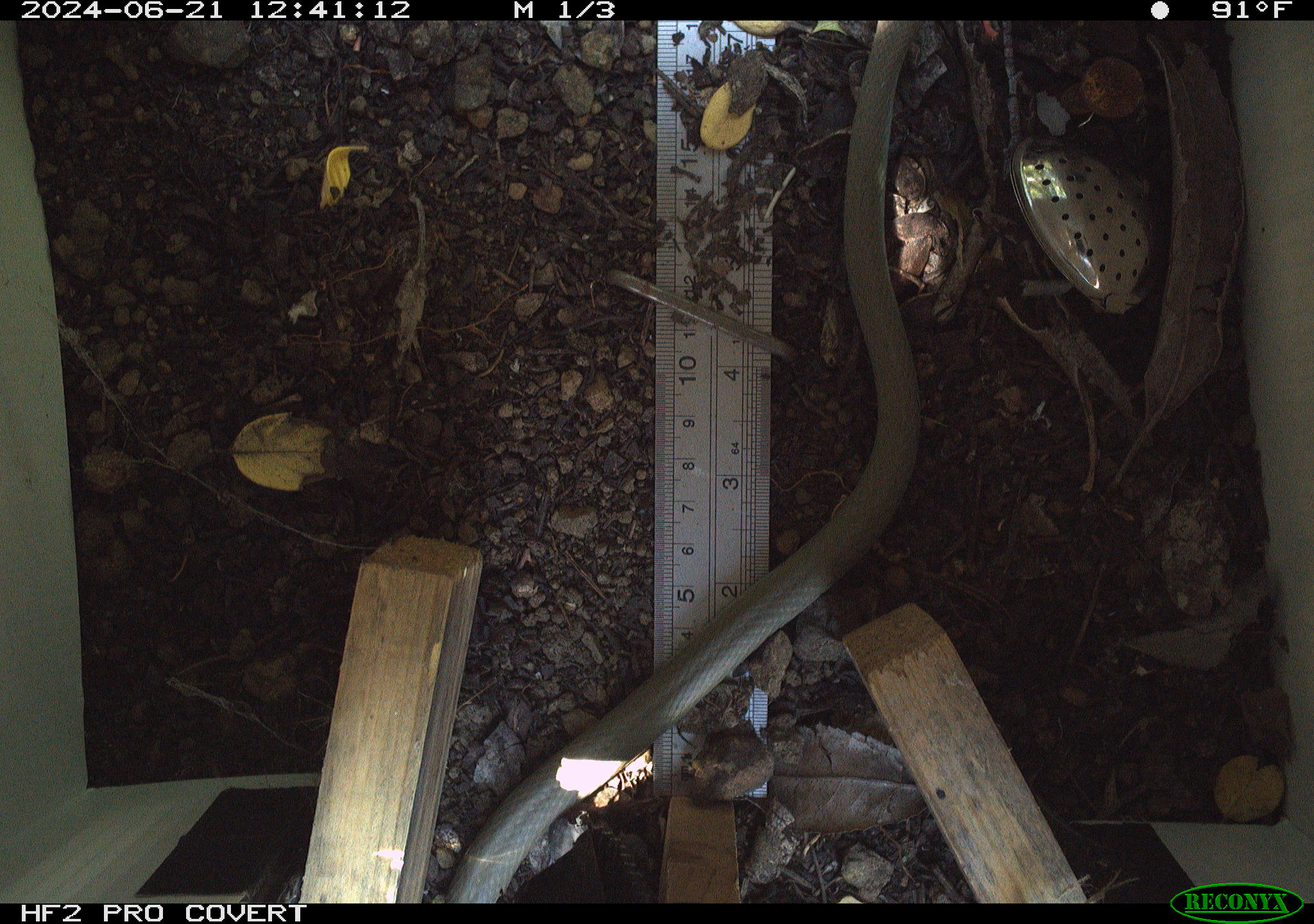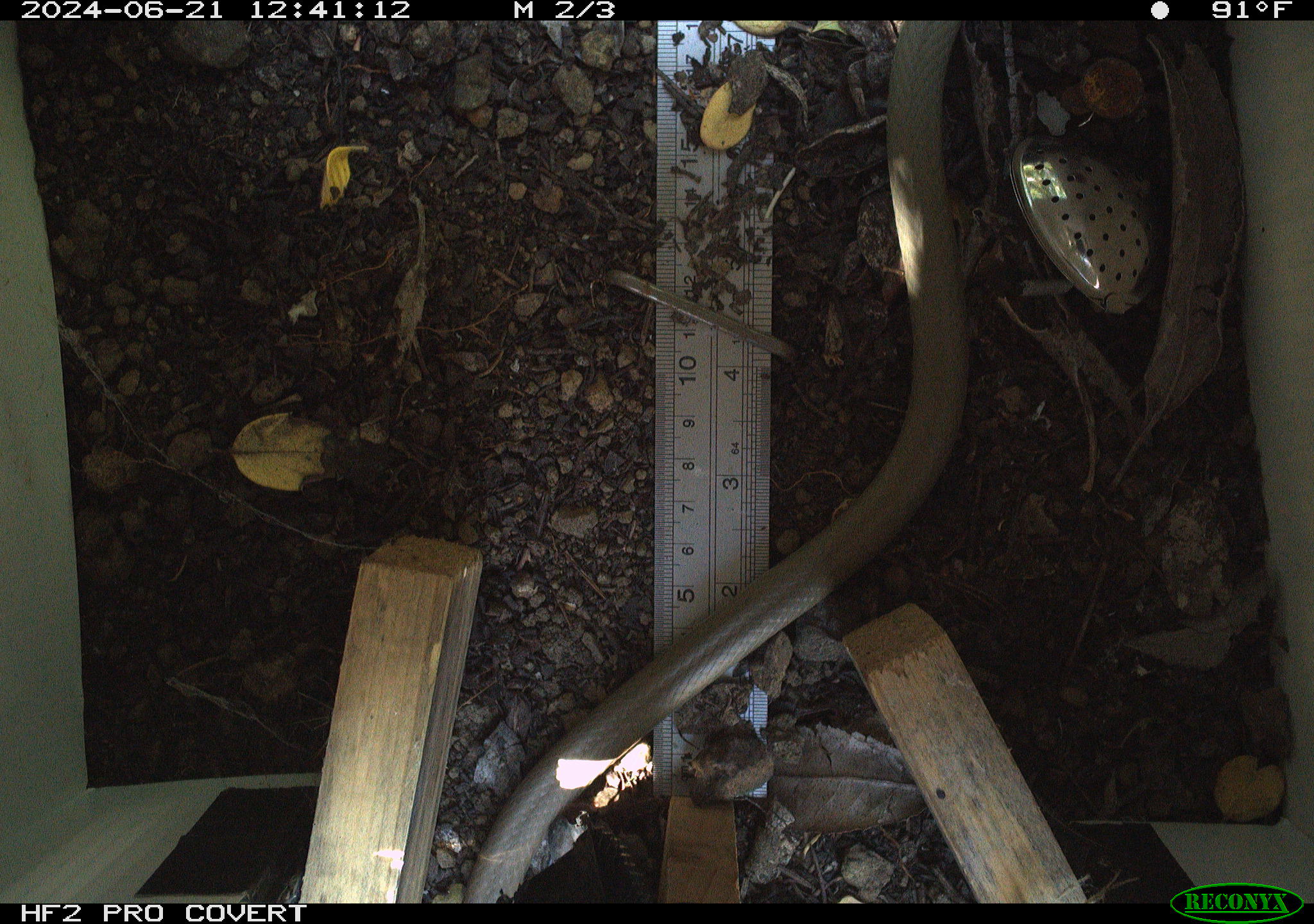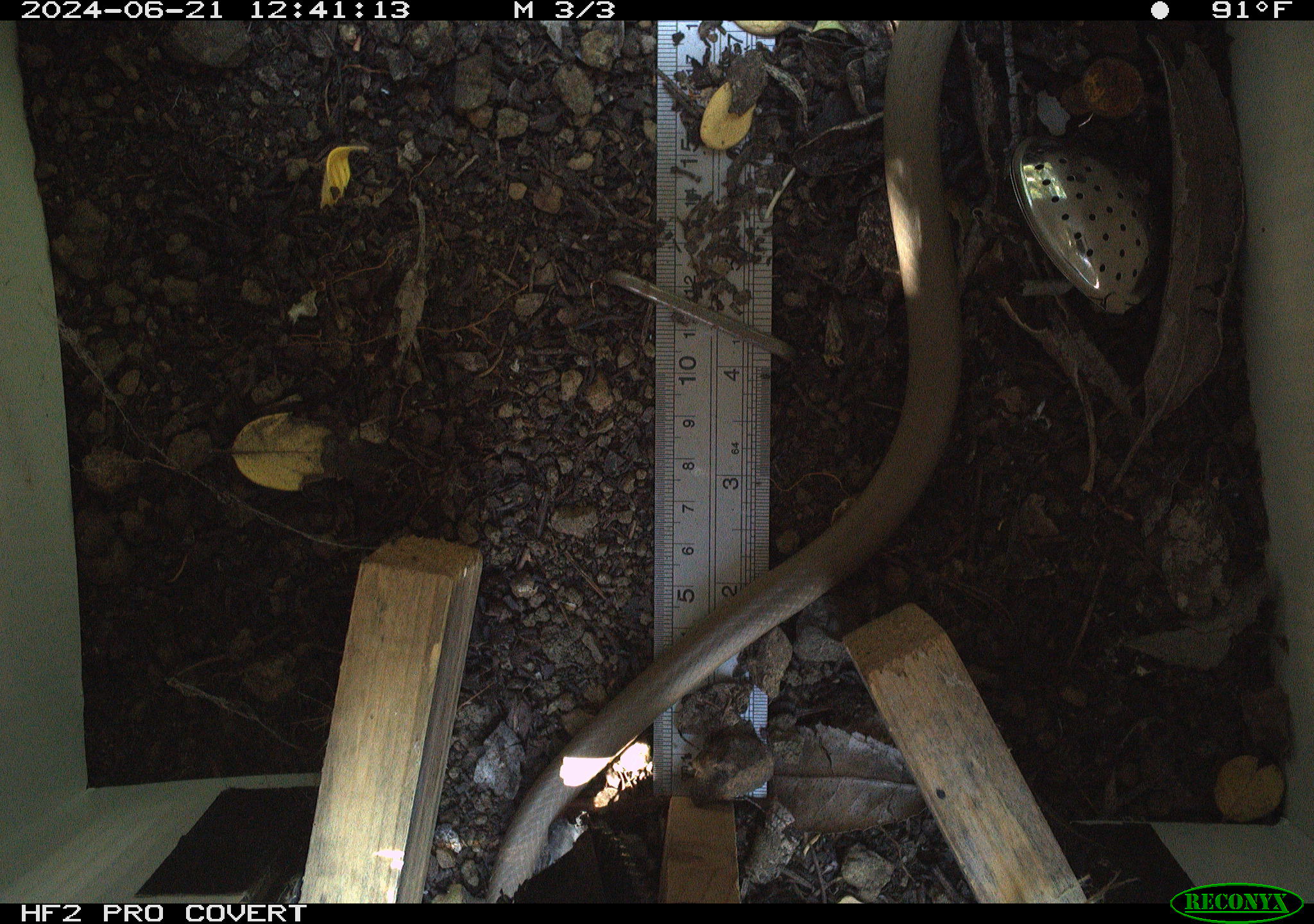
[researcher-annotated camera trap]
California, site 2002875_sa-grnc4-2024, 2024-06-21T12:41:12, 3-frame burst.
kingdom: Animalia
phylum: Chordata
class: Reptilia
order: Squamata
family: Colubridae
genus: Coluber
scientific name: Coluber constrictor mormon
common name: western yellow-bellied racer